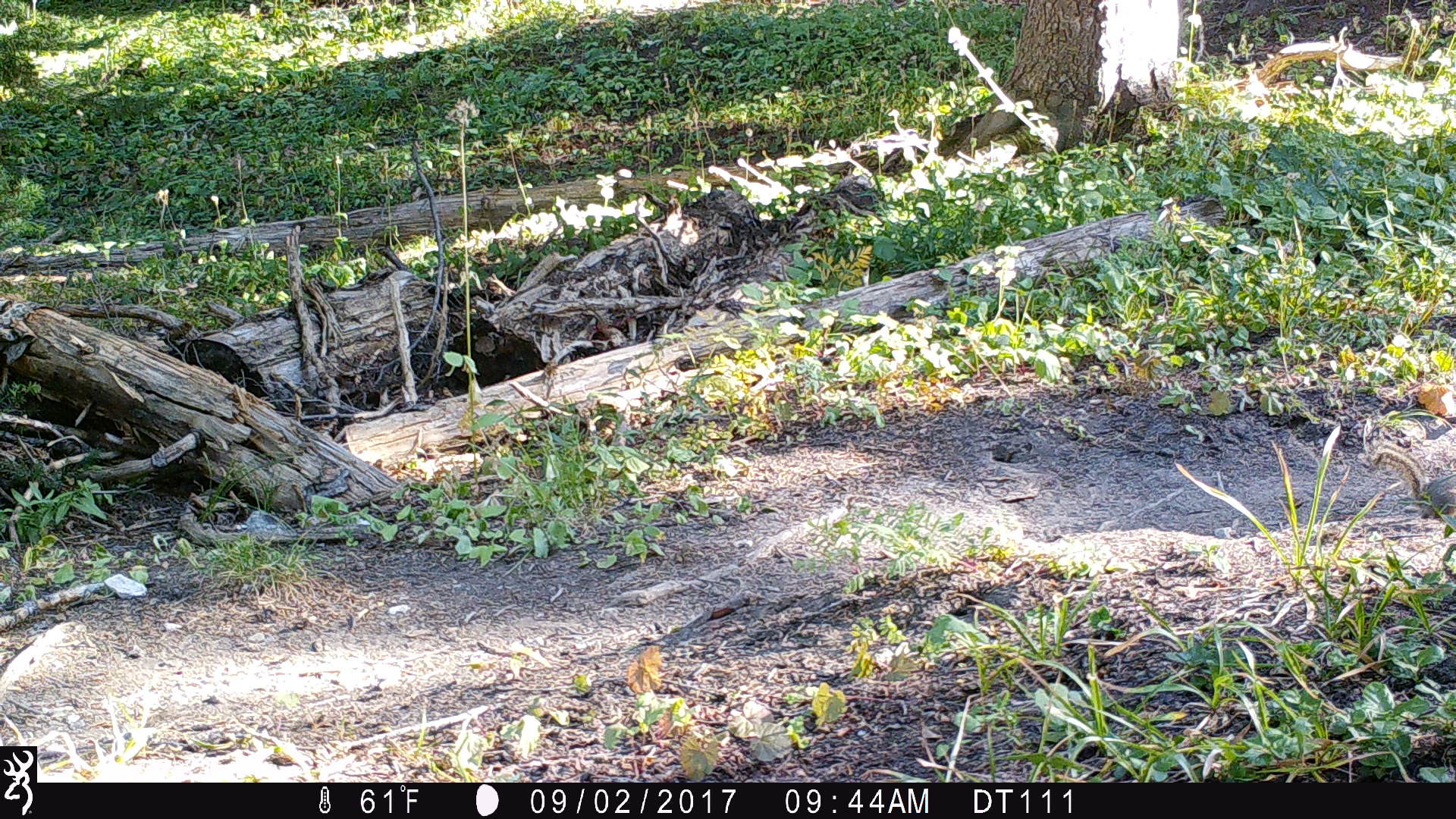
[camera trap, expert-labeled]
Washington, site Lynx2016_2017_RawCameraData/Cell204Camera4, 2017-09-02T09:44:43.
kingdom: Animalia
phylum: Chordata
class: Mammalia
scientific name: Mammalia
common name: small mammal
Small mammal (Mammalia). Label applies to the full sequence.